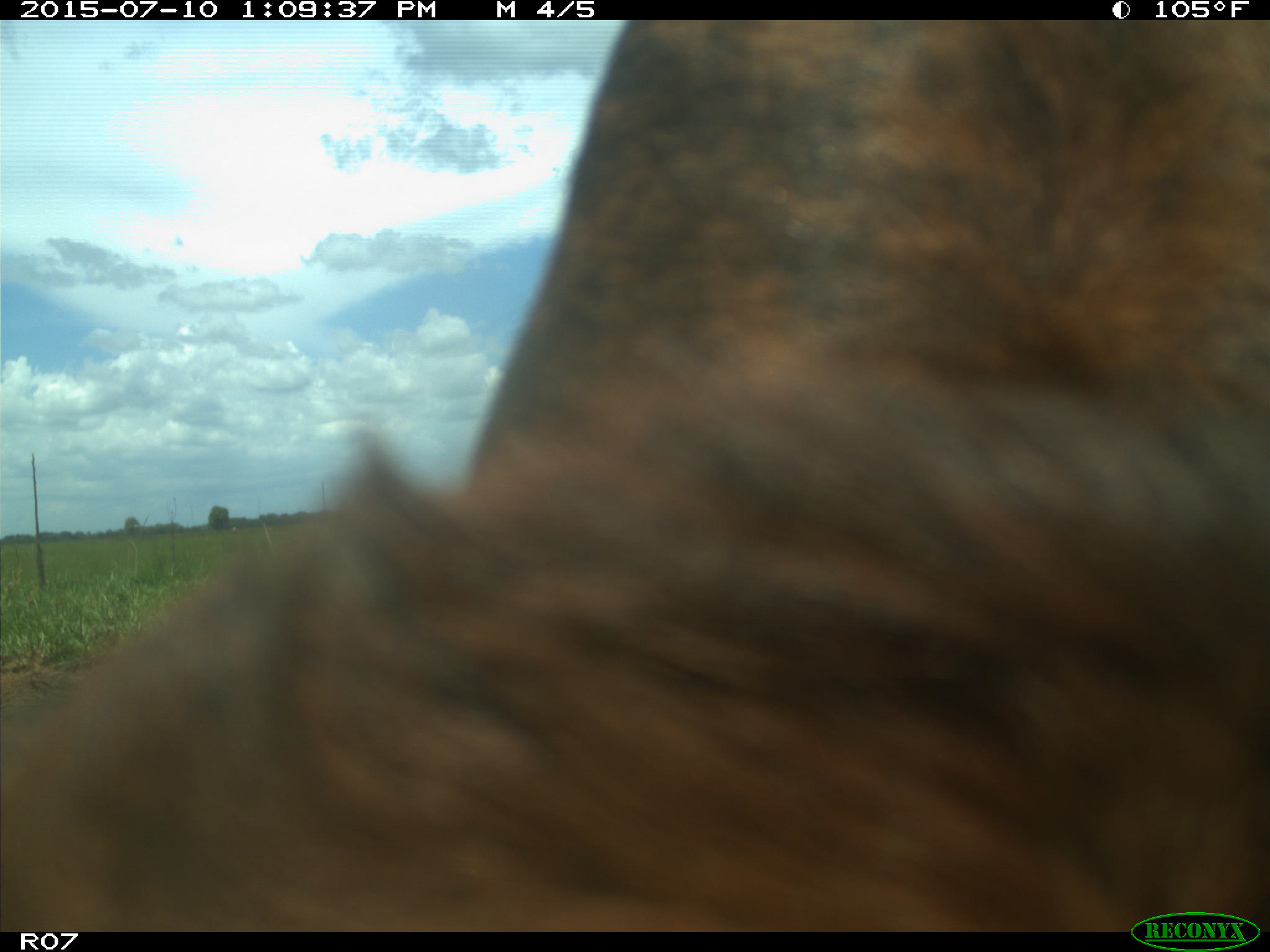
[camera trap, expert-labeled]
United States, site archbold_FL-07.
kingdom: Animalia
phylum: Chordata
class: Mammalia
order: Artiodactyla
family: Bovidae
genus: Bos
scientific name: Bos taurus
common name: domestic cow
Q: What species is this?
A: Bos taurus (domestic cow).